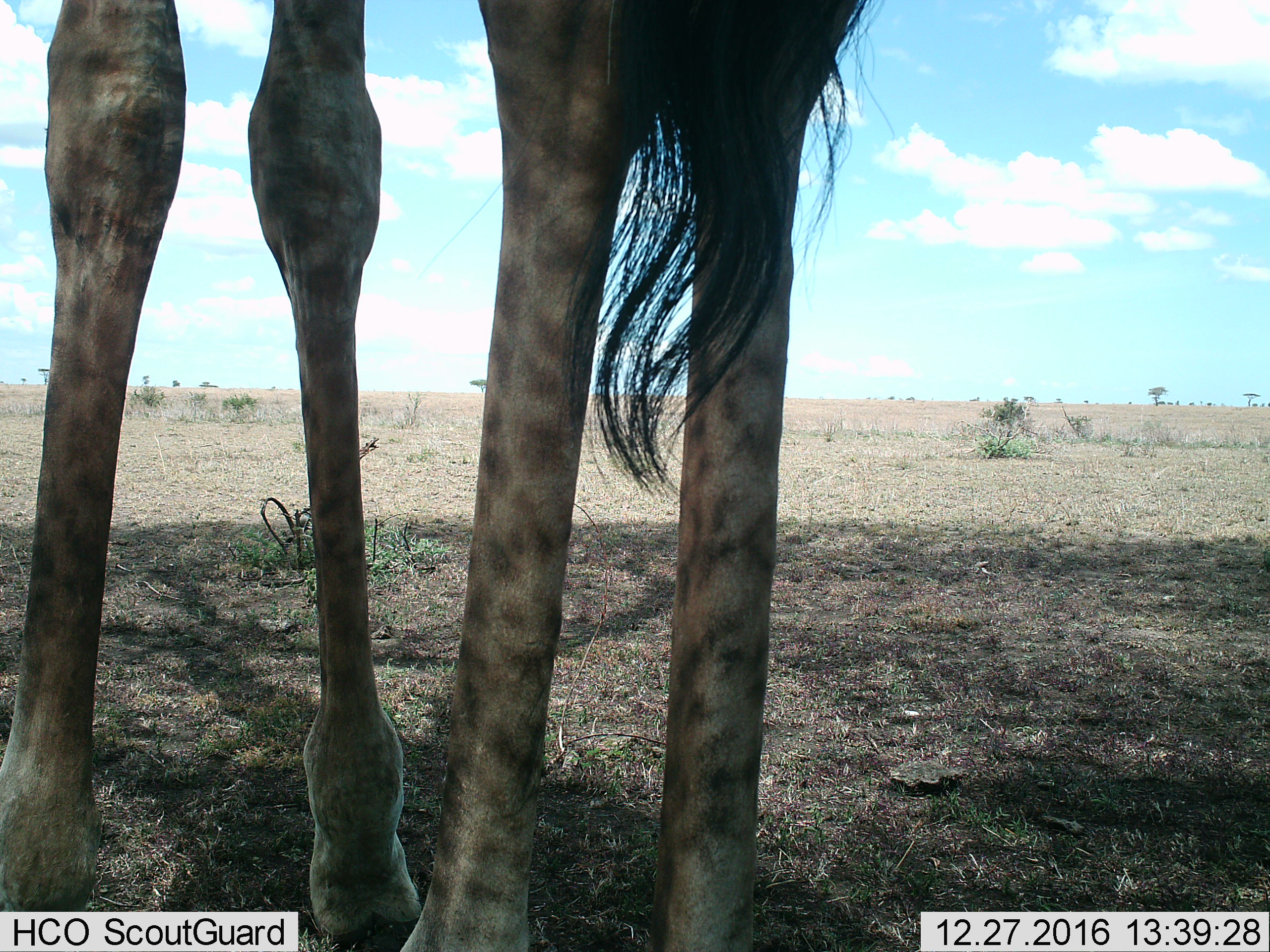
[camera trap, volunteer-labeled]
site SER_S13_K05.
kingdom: Animalia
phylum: Chordata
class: Mammalia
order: Artiodactyla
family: Giraffidae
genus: Giraffa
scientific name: Giraffa camelopardalis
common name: giraffe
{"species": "giraffe (Giraffa camelopardalis)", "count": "1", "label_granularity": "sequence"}